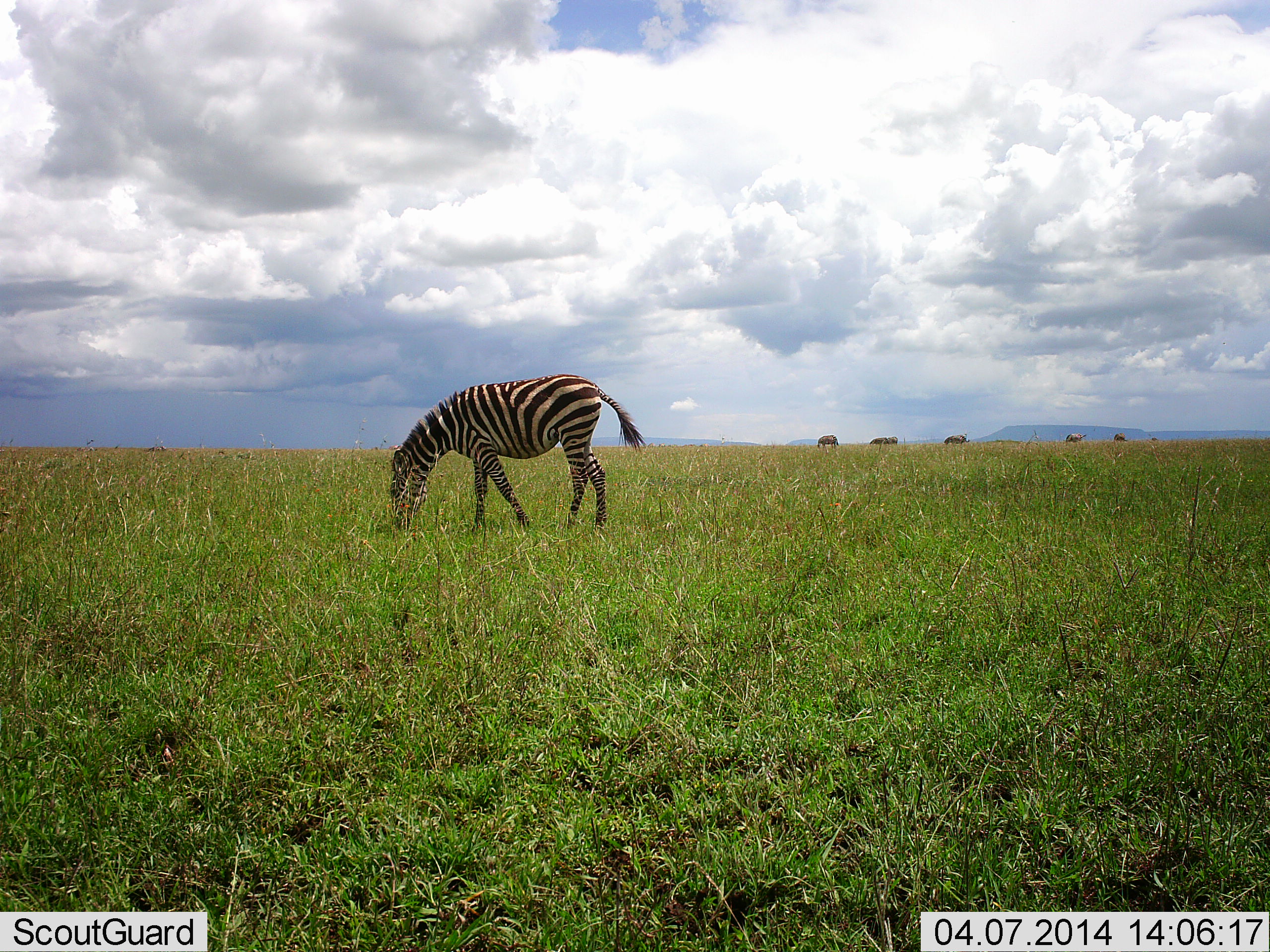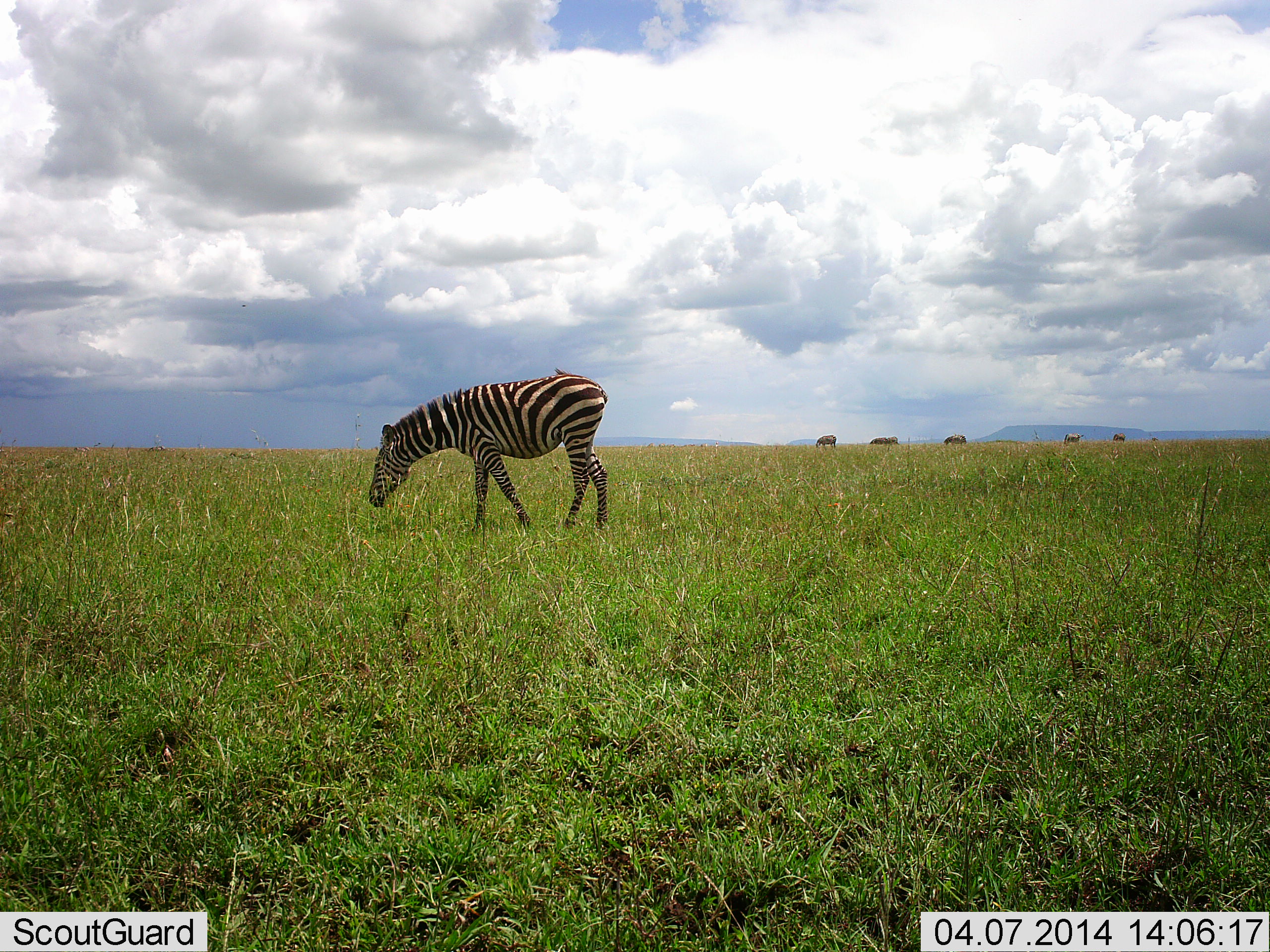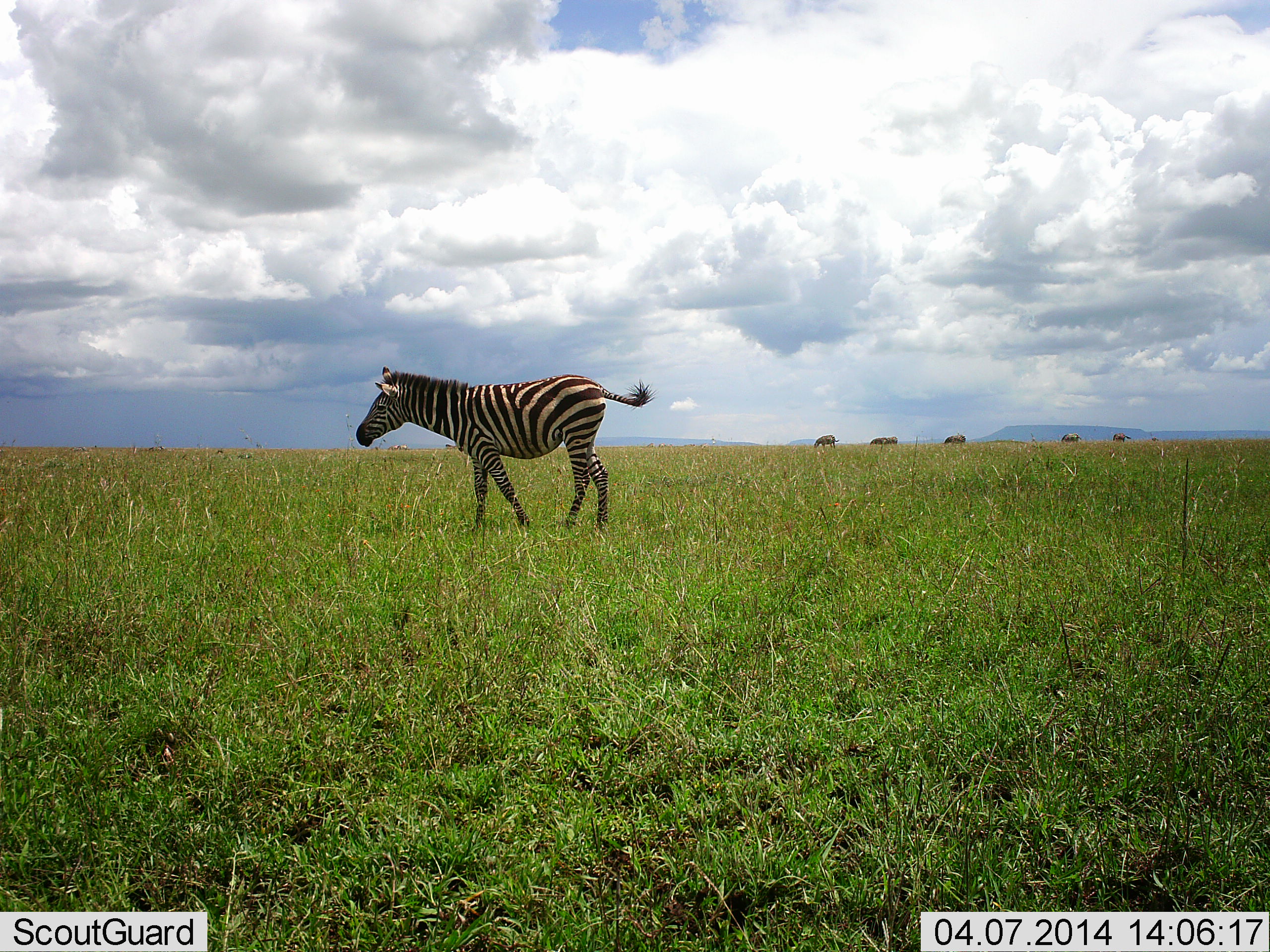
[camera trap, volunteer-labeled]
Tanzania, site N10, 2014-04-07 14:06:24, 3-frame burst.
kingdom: Animalia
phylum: Chordata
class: Mammalia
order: Perissodactyla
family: Equidae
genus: Equus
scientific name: Equus quagga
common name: plains zebra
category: zebra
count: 1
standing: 40%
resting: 0%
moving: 10%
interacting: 0%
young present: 0%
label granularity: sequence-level